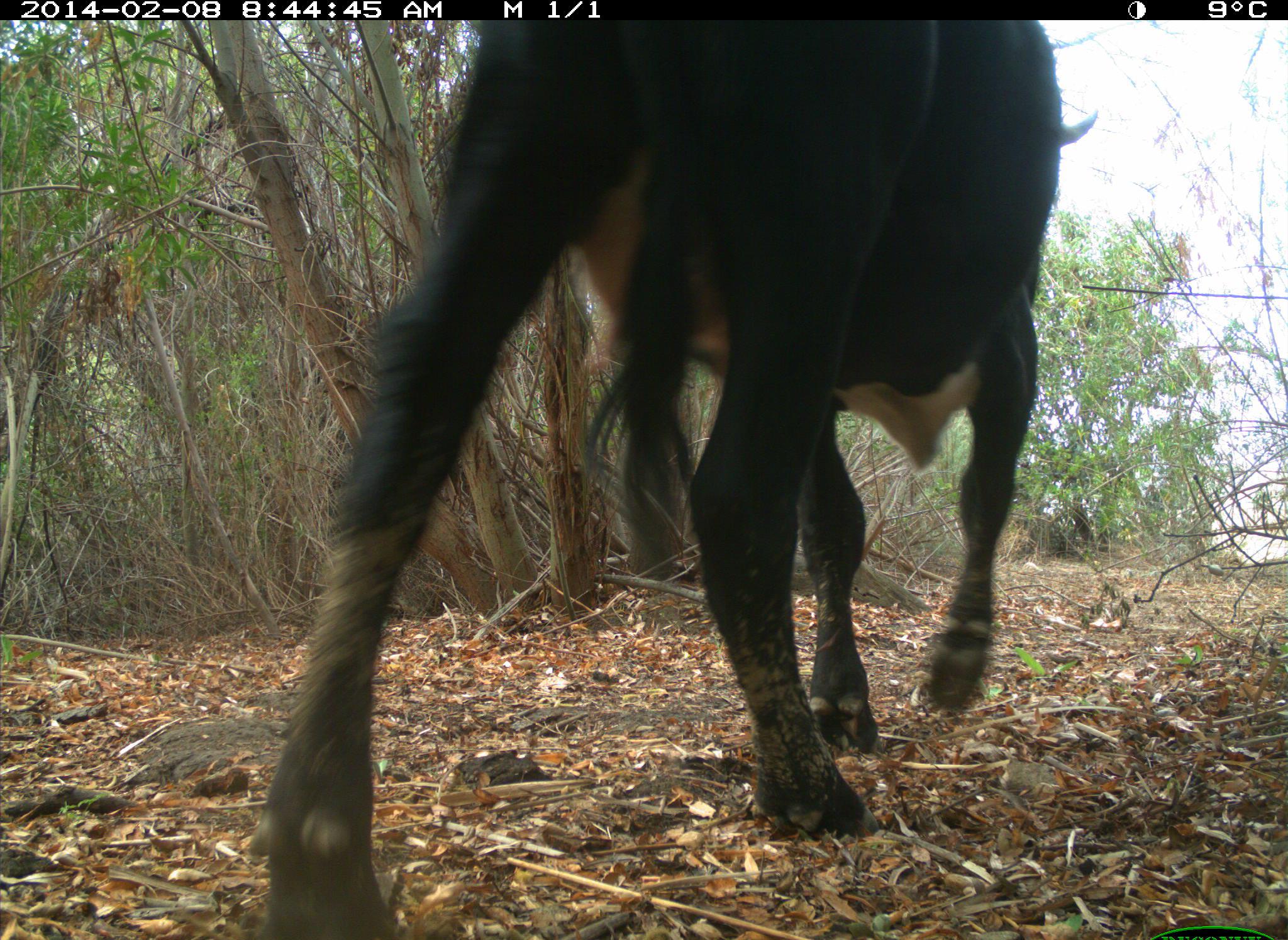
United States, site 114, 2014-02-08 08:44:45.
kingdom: Animalia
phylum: Chordata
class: Mammalia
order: Artiodactyla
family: Bovidae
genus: Bos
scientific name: Bos taurus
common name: cow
Cow (Bos taurus).